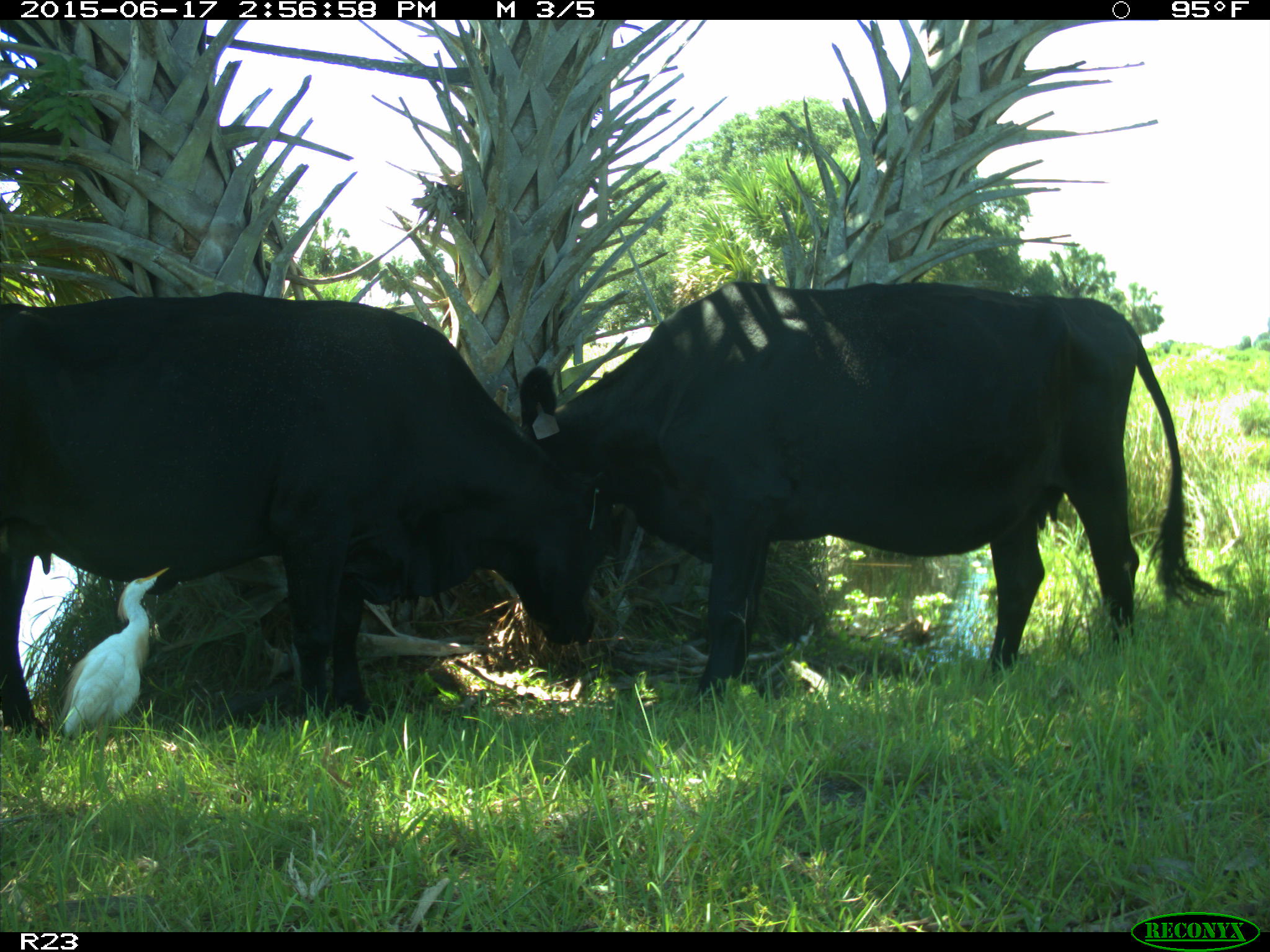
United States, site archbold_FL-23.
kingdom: Animalia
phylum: Chordata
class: Mammalia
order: Artiodactyla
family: Bovidae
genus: Bos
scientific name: Bos taurus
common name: domestic cow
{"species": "Bos taurus (domestic cow)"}